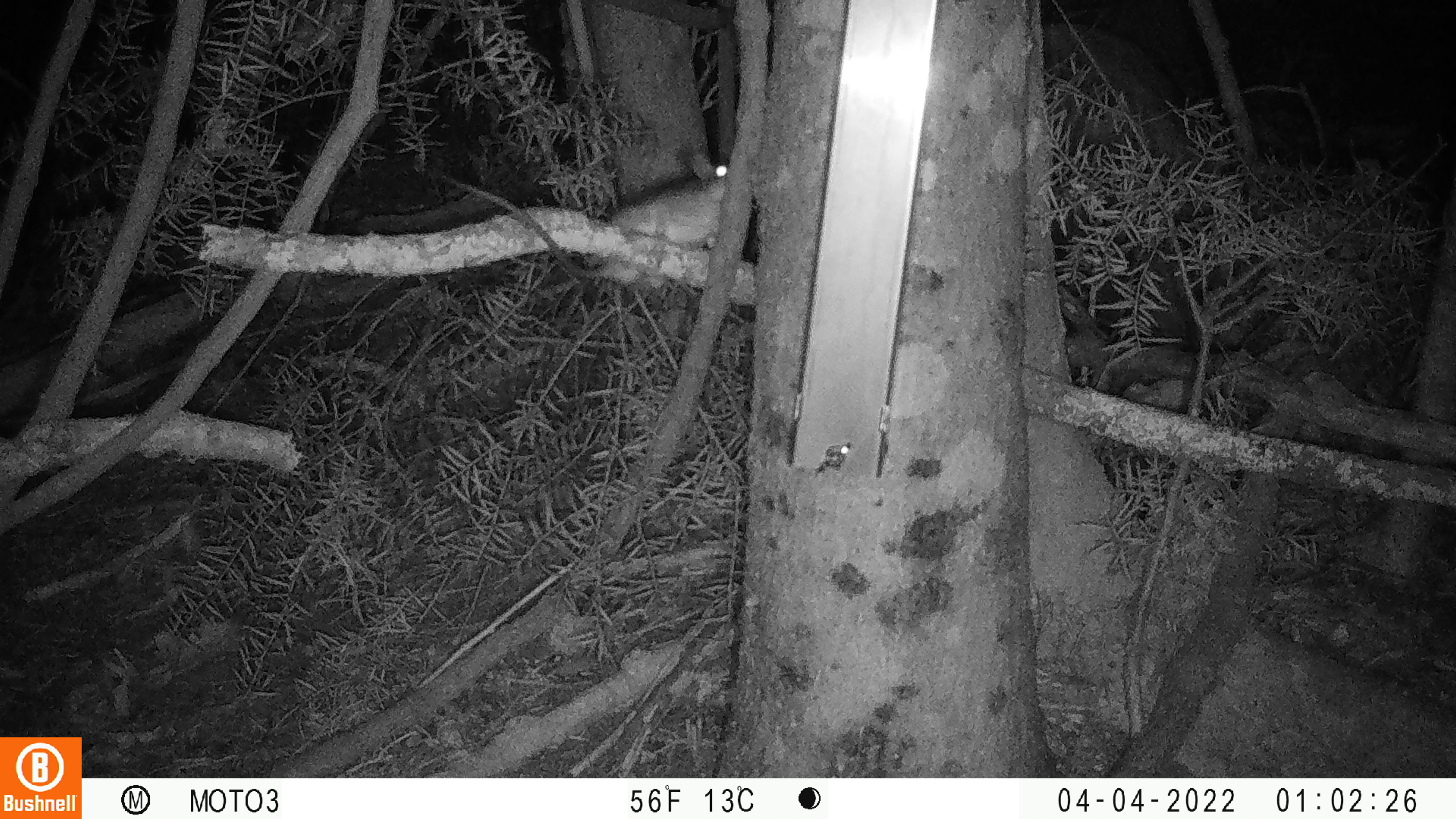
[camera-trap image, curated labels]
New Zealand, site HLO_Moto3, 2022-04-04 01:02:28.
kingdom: Animalia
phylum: Chordata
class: Mammalia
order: Rodentia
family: Muridae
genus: Rattus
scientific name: Rattus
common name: rat